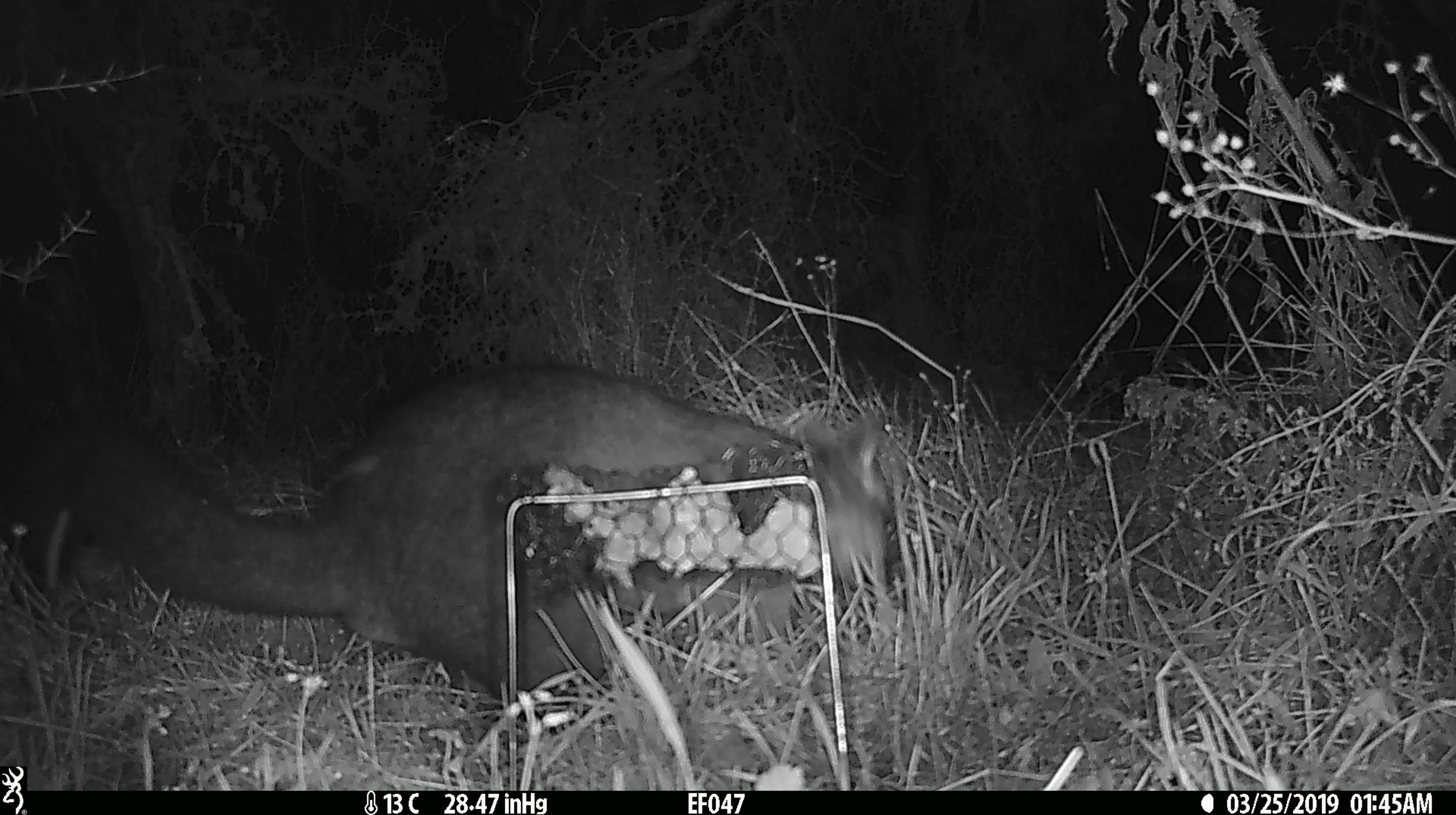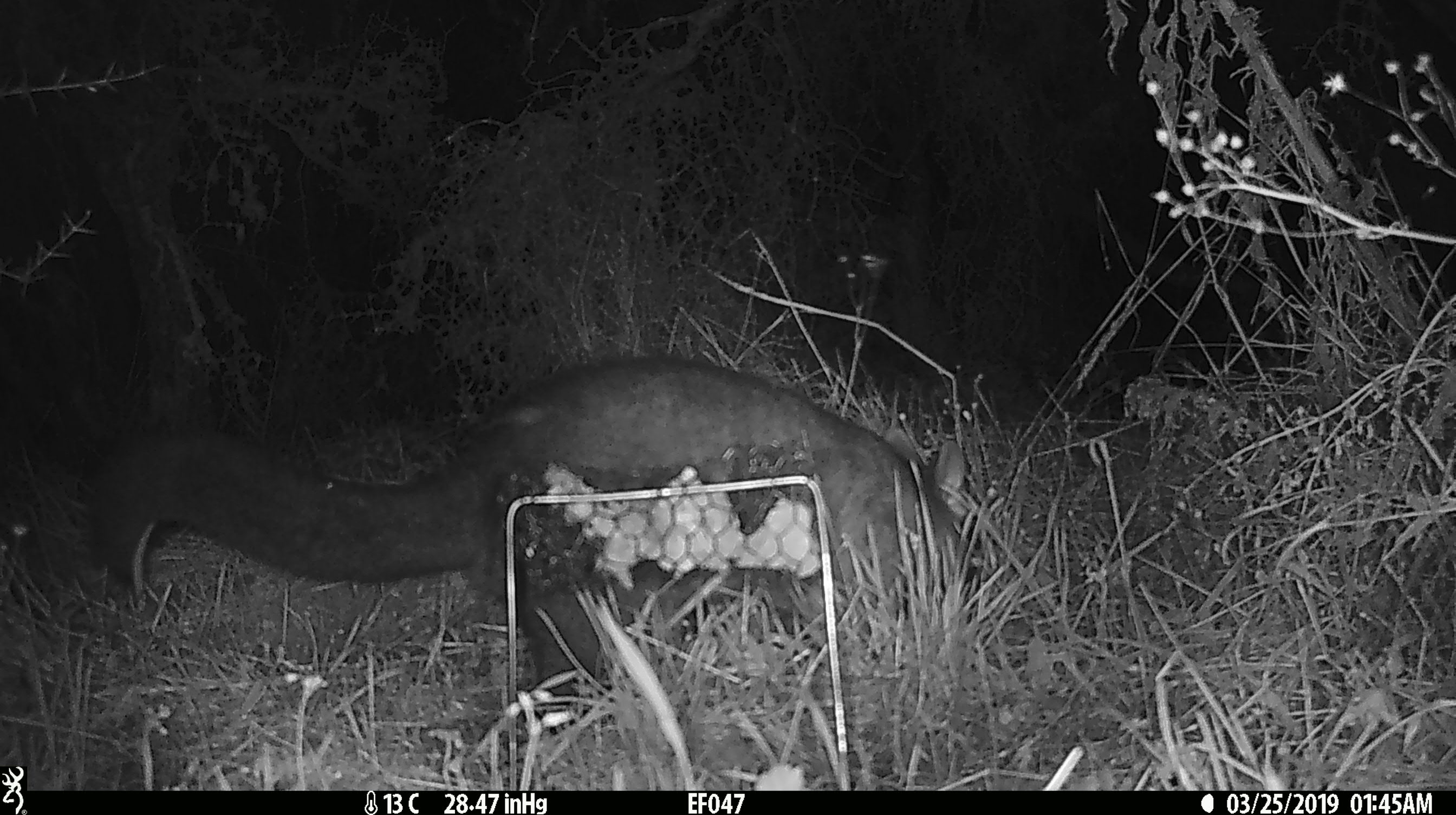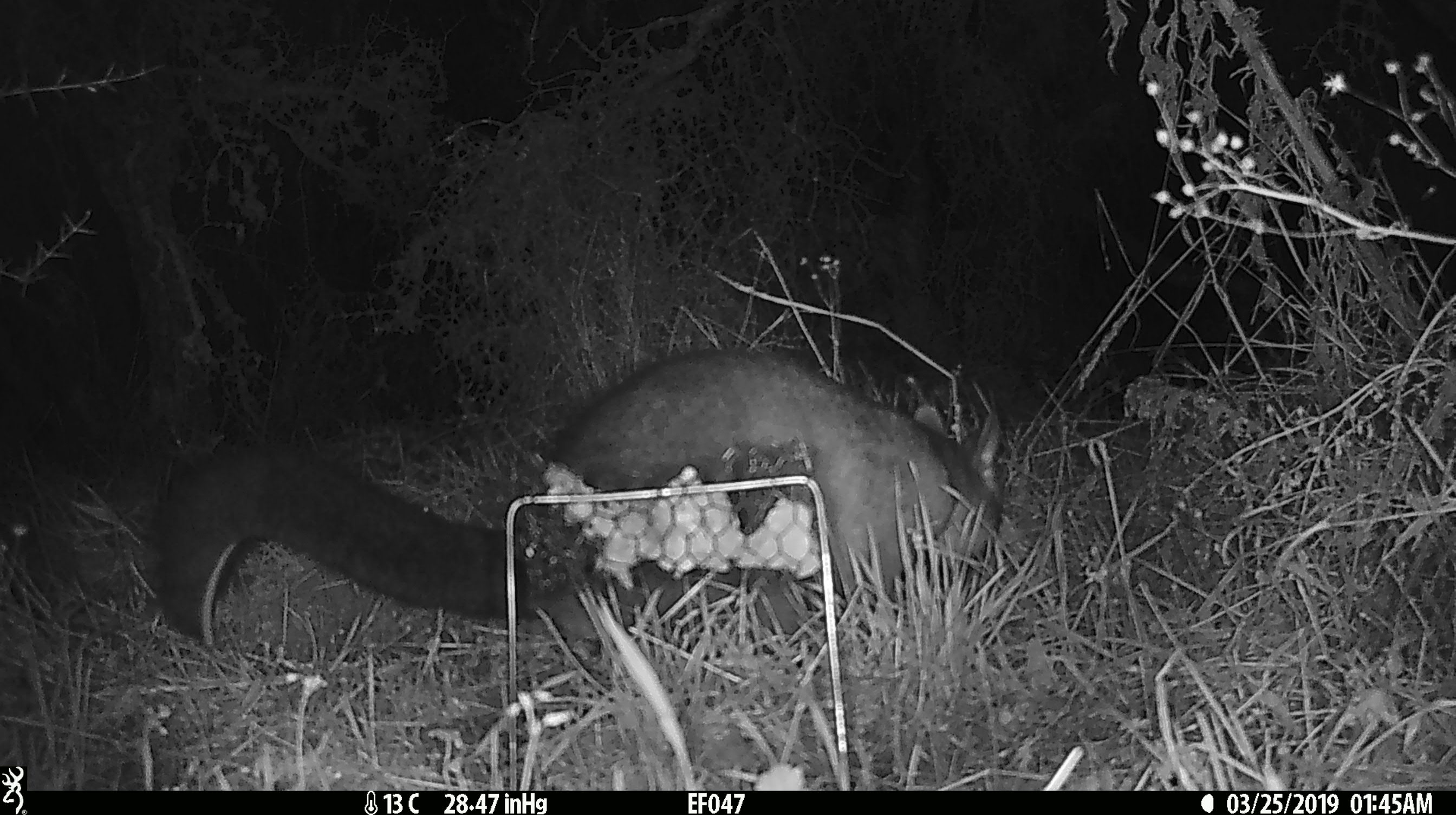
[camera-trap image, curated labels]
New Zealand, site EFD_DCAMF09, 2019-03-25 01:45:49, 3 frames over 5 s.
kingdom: Animalia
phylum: Chordata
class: Mammalia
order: Diprotodontia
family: Phalangeridae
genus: Trichosurus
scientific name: Trichosurus vulpecula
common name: common brushtail possum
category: possum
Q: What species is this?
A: Possum (common brushtail possum) (Trichosurus vulpecula).